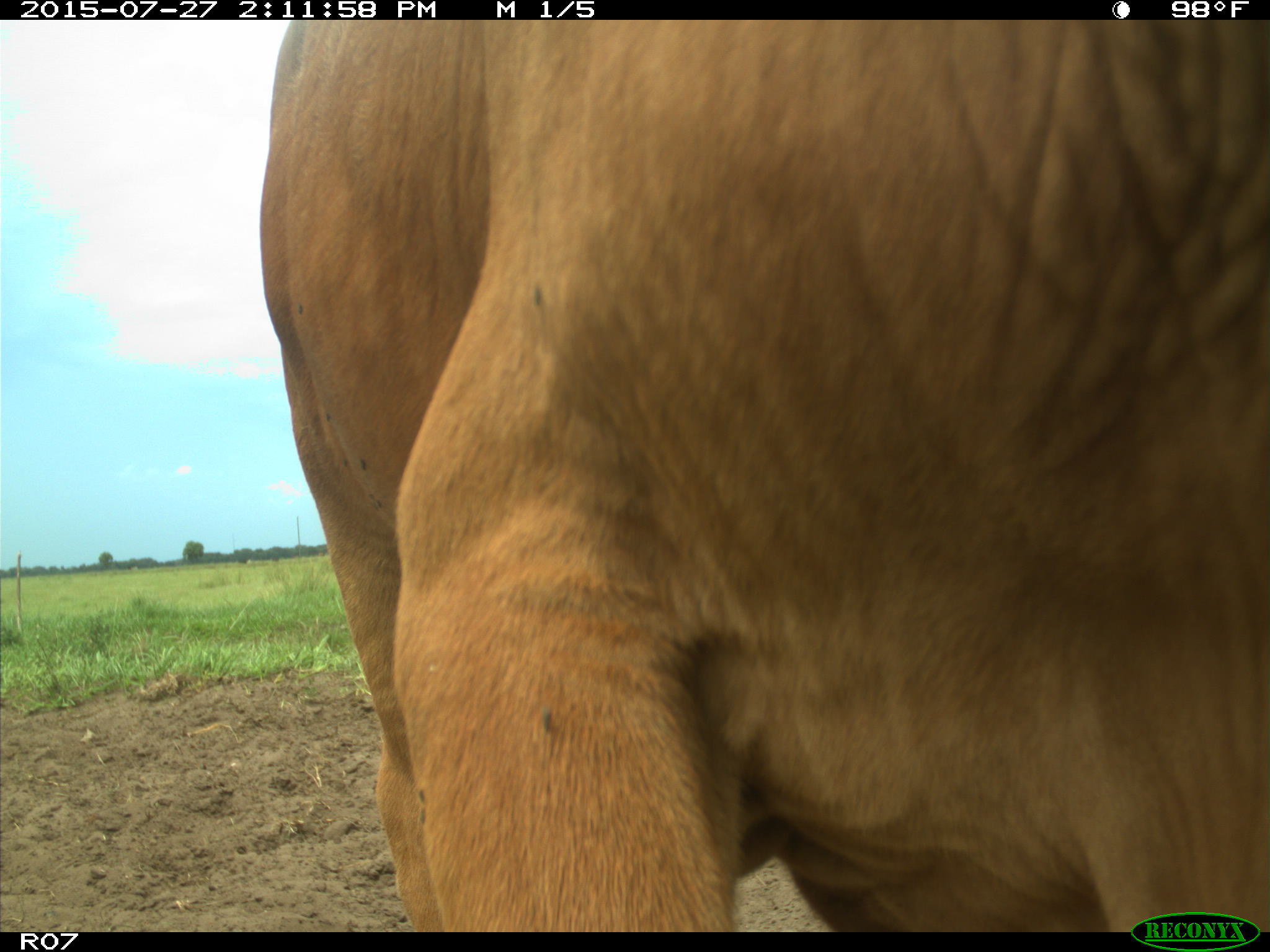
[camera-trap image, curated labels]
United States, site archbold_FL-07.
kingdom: Animalia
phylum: Chordata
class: Mammalia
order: Artiodactyla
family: Bovidae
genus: Bos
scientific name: Bos taurus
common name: domestic cow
Bos taurus (domestic cow).